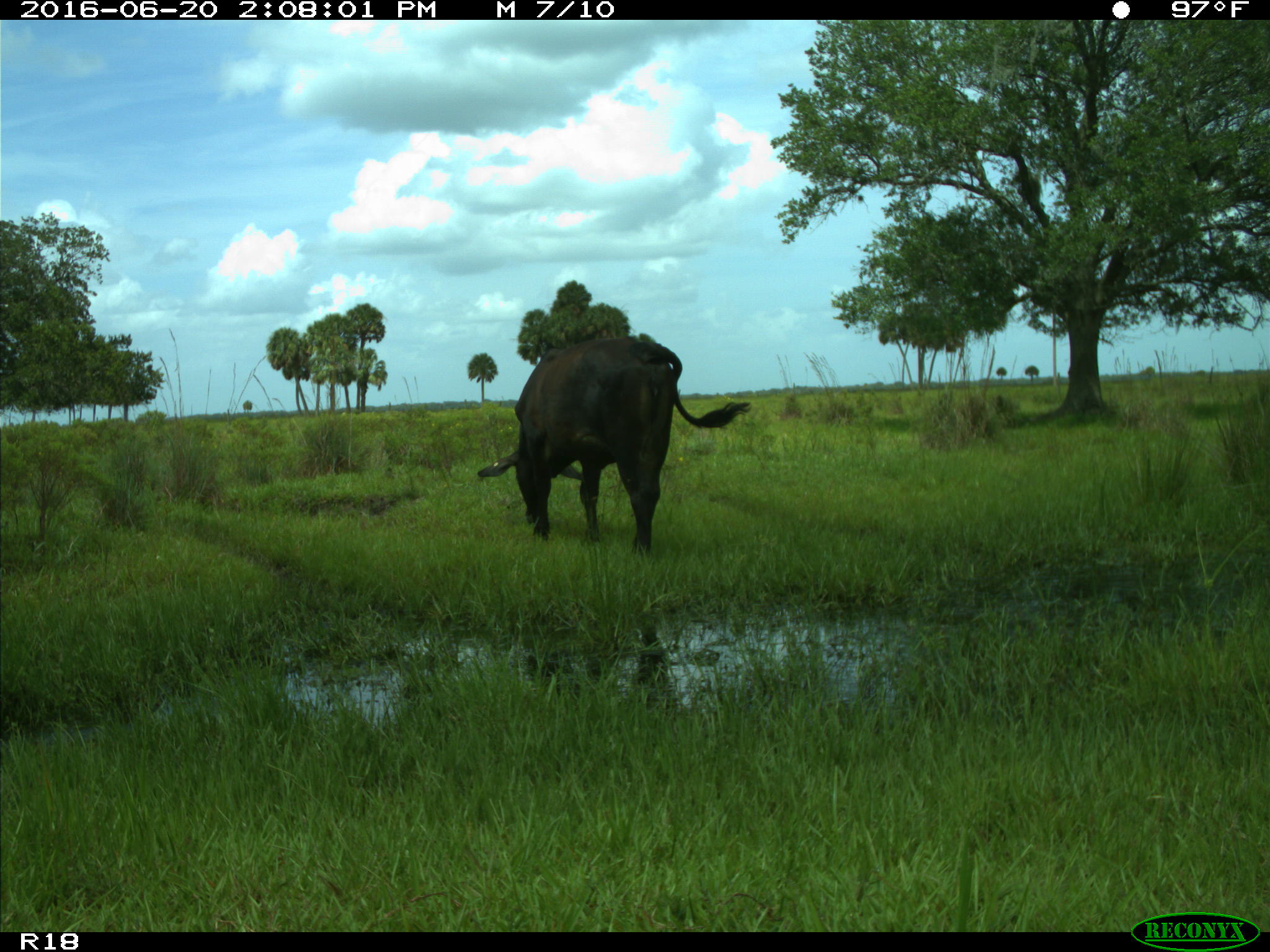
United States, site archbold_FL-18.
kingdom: Animalia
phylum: Chordata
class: Mammalia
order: Artiodactyla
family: Bovidae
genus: Bos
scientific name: Bos taurus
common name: domestic cow